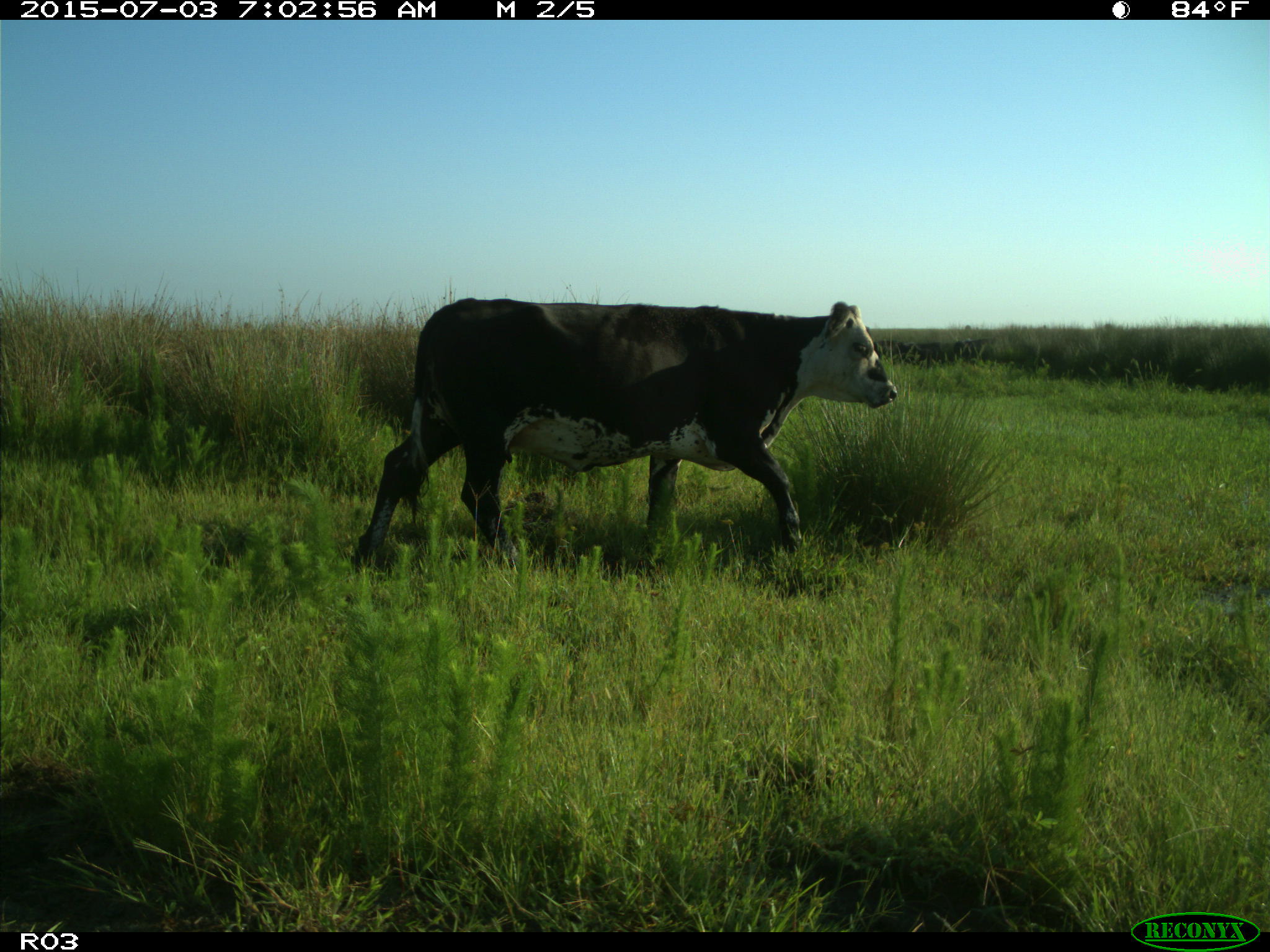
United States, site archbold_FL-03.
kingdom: Animalia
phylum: Chordata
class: Mammalia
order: Artiodactyla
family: Bovidae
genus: Bos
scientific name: Bos taurus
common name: domestic cow